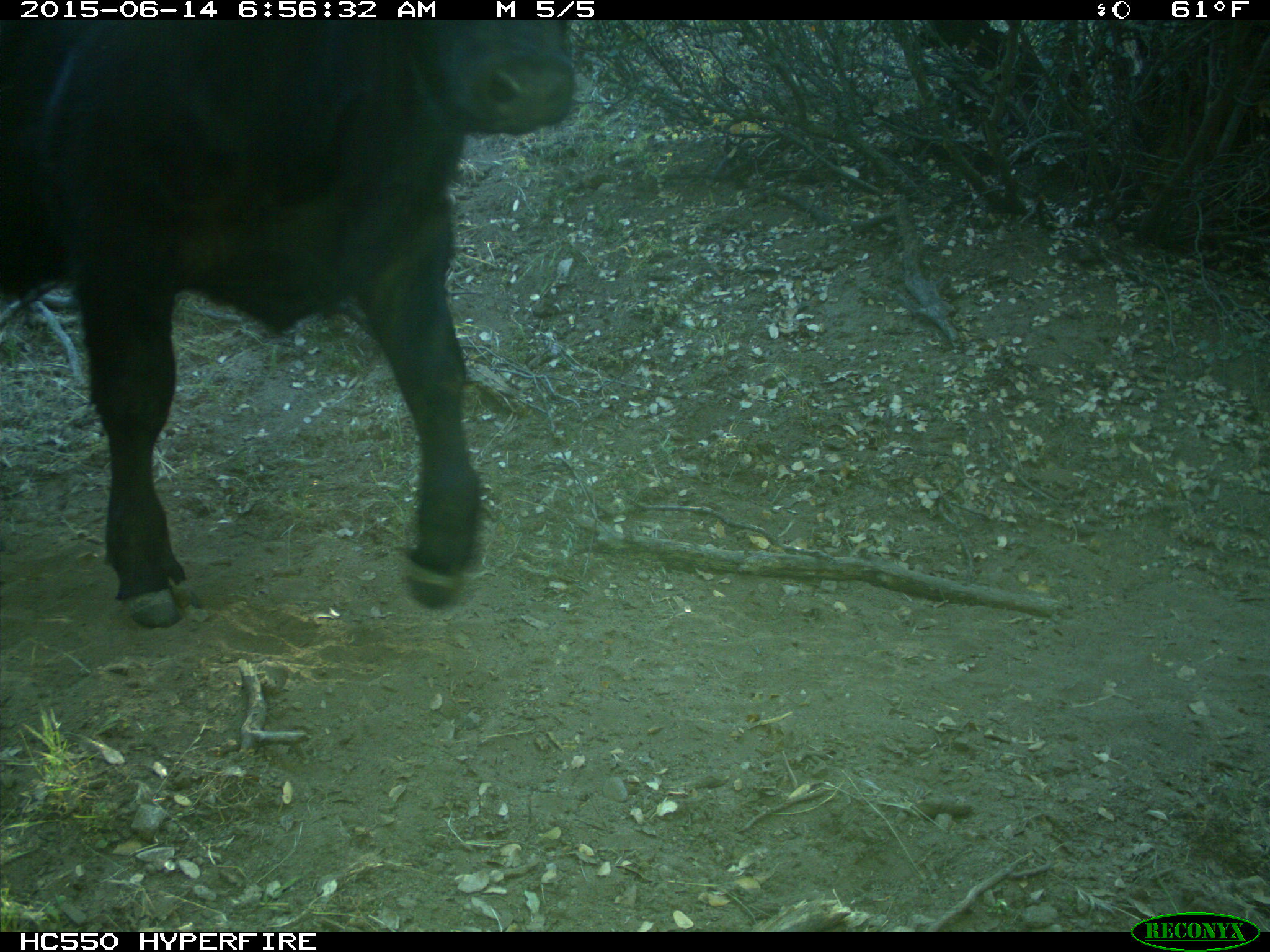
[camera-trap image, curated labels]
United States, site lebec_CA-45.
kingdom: Animalia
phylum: Chordata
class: Mammalia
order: Artiodactyla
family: Bovidae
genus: Bos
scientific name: Bos taurus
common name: domestic cow